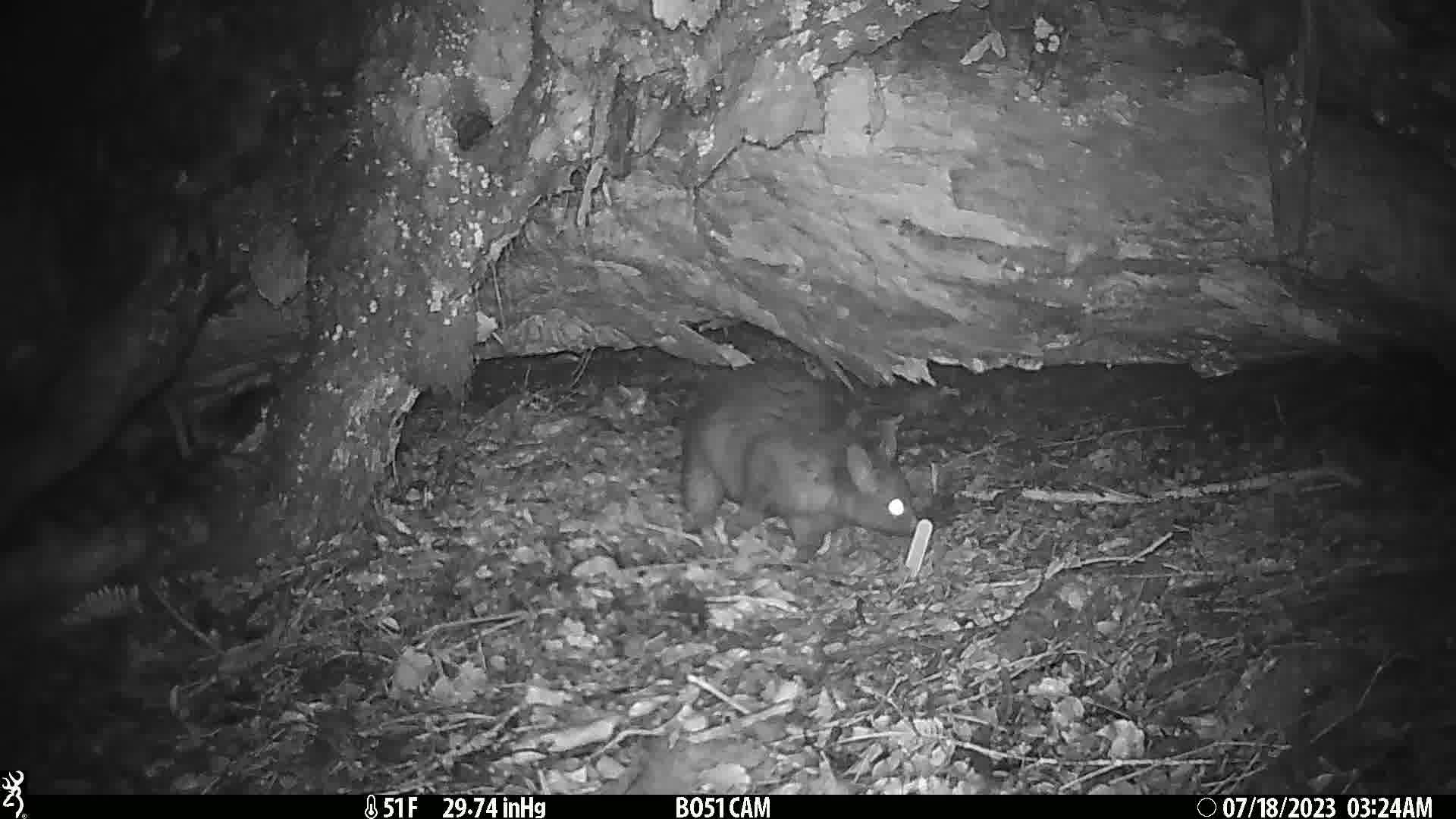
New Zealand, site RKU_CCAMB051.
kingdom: Animalia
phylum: Chordata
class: Mammalia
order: Diprotodontia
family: Phalangeridae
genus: Trichosurus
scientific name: Trichosurus vulpecula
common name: common brushtail possum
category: possum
Possum (common brushtail possum) (Trichosurus vulpecula).